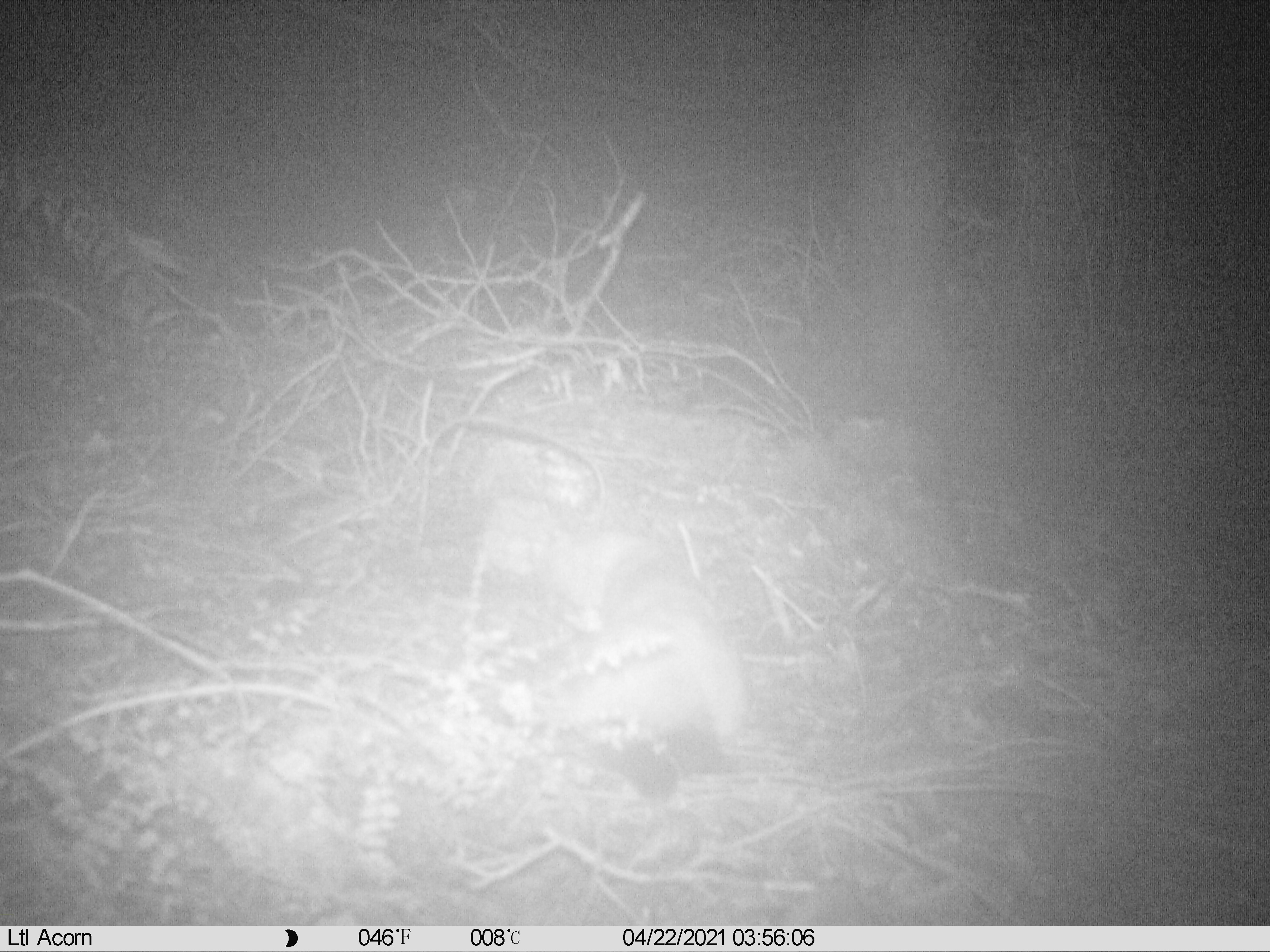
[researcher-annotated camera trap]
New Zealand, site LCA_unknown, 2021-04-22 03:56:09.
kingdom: Animalia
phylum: Chordata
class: Mammalia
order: Carnivora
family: Mustelidae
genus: Mustela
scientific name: Mustela erminea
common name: stoat